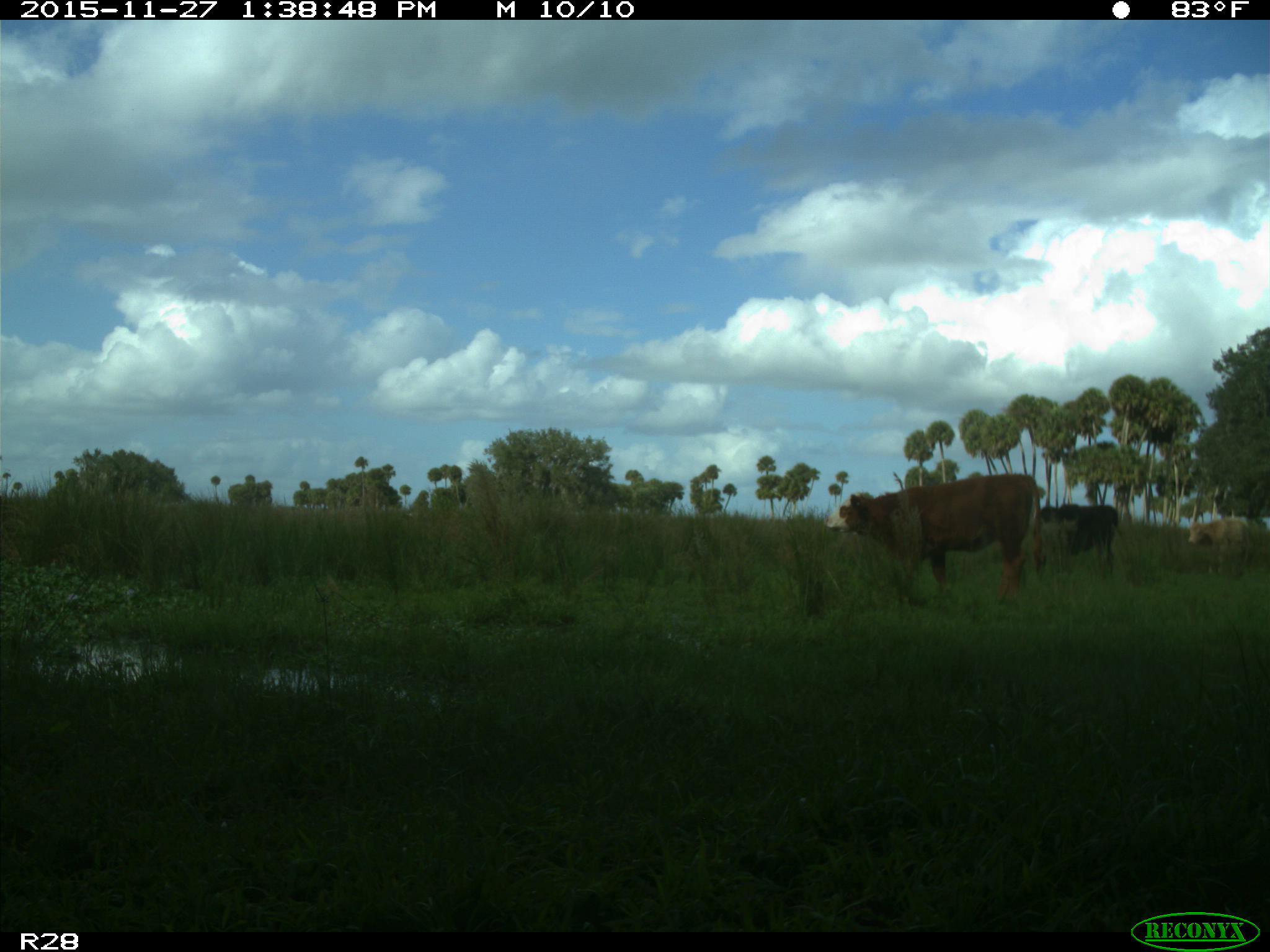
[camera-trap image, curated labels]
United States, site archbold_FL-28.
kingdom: Animalia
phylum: Chordata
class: Mammalia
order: Artiodactyla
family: Bovidae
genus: Bos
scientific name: Bos taurus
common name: domestic cow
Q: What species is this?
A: Bos taurus (domestic cow).